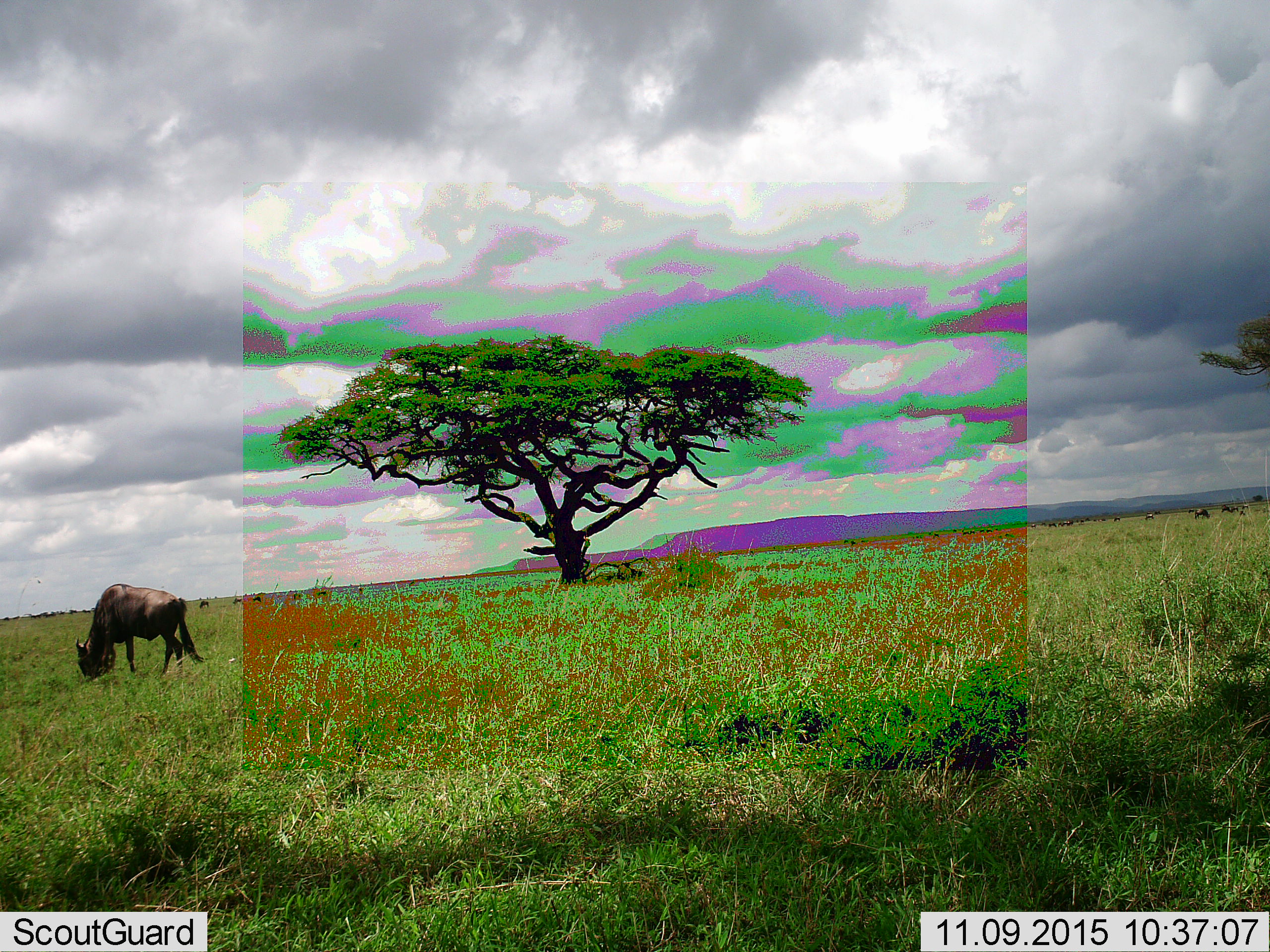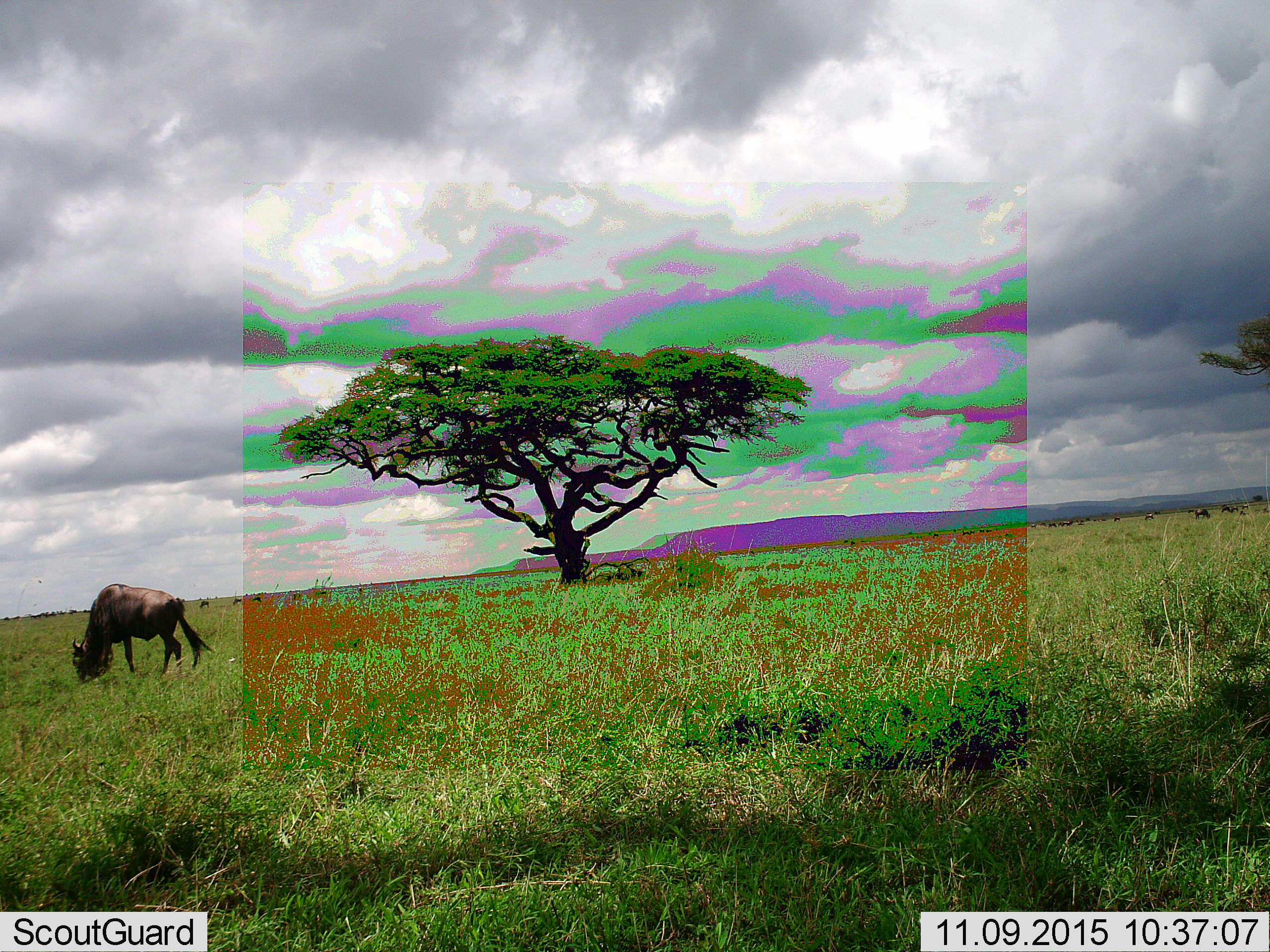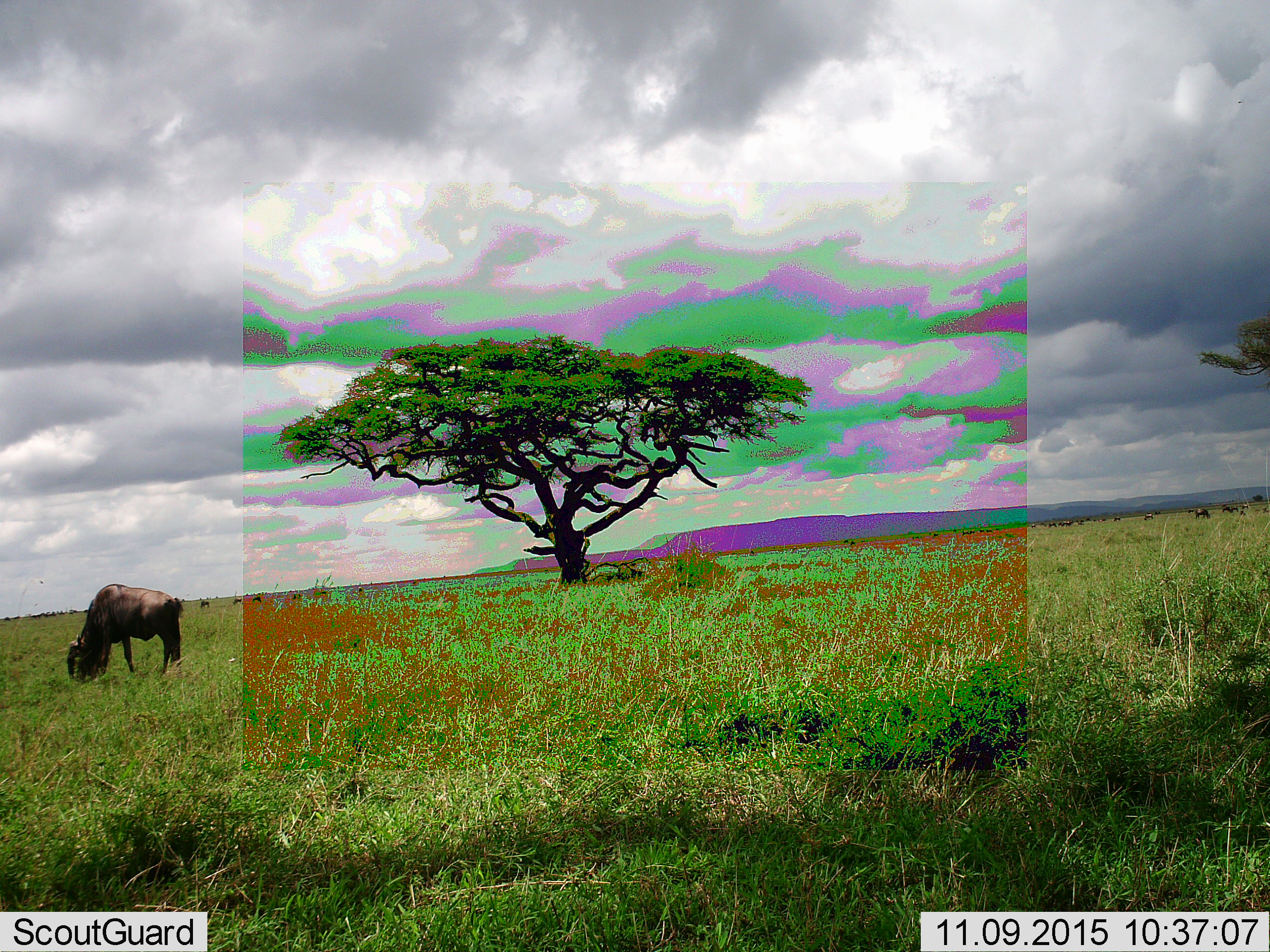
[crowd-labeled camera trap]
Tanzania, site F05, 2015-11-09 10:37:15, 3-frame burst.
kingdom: Animalia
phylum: Chordata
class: Mammalia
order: Artiodactyla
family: Bovidae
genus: Connochaetes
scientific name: Connochaetes taurinus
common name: blue wildebeest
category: wildebeest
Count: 11-50.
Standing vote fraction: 41%.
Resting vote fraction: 6%.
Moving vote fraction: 24%.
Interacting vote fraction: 0%.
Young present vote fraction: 6%.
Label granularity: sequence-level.